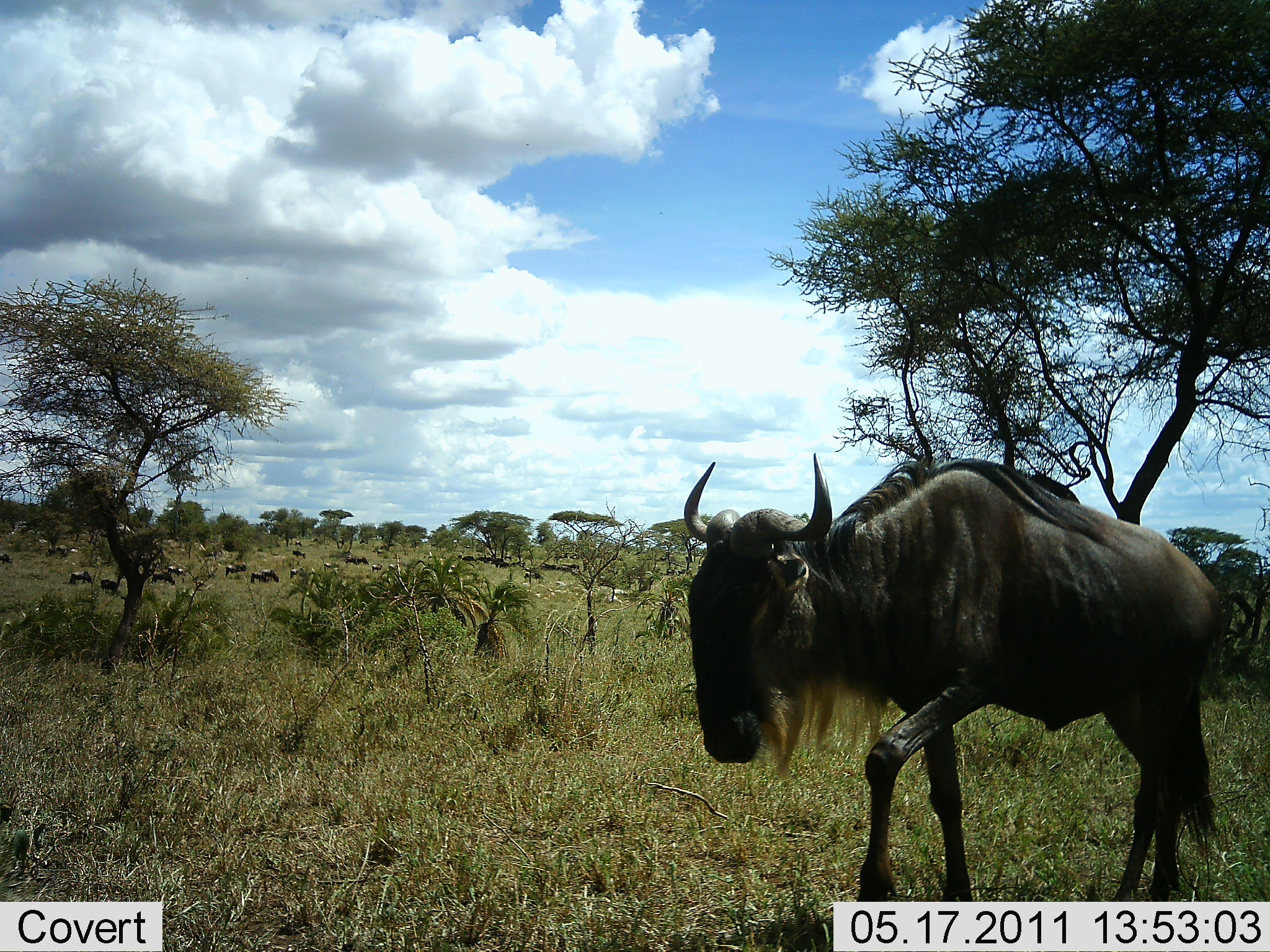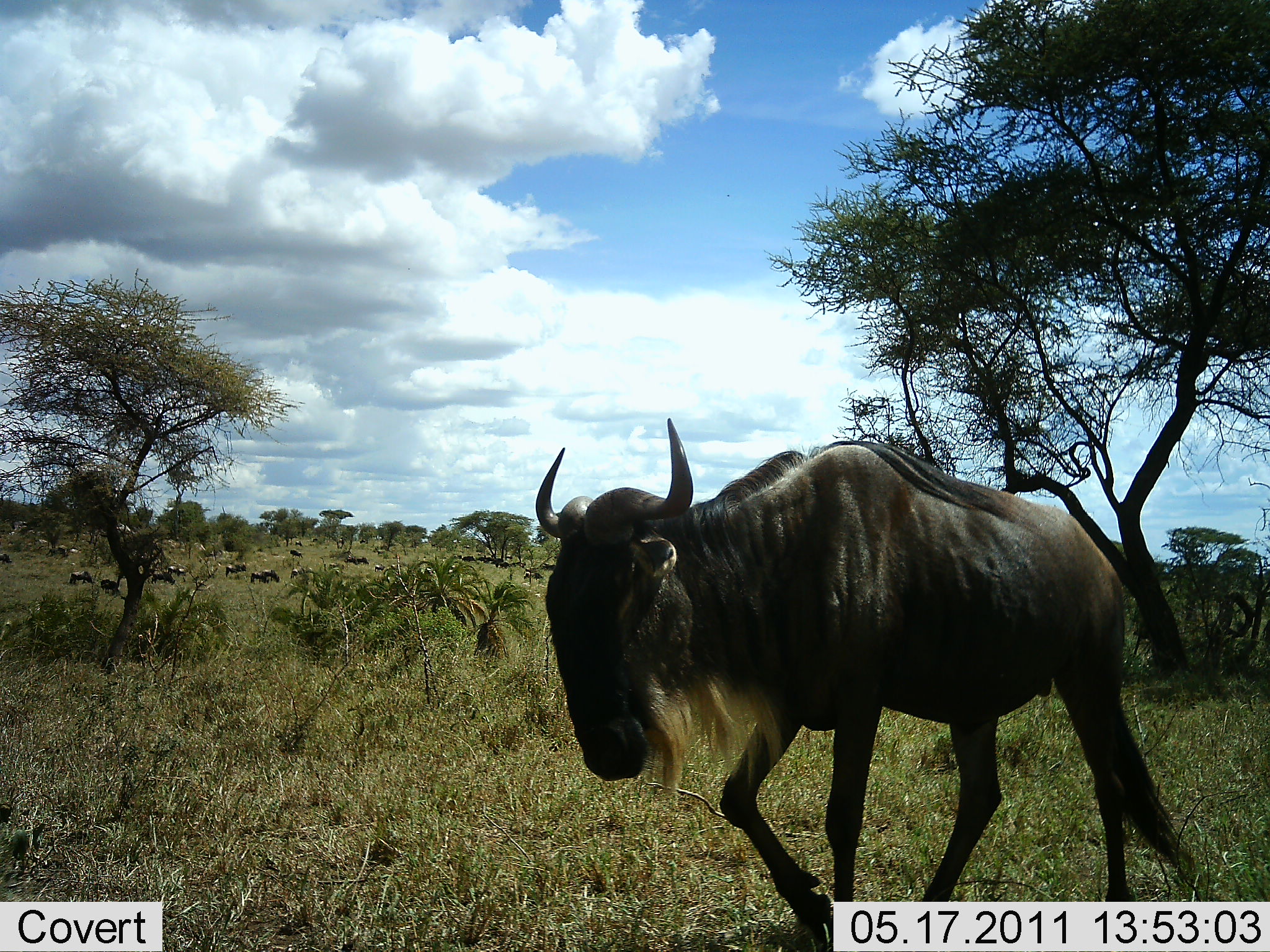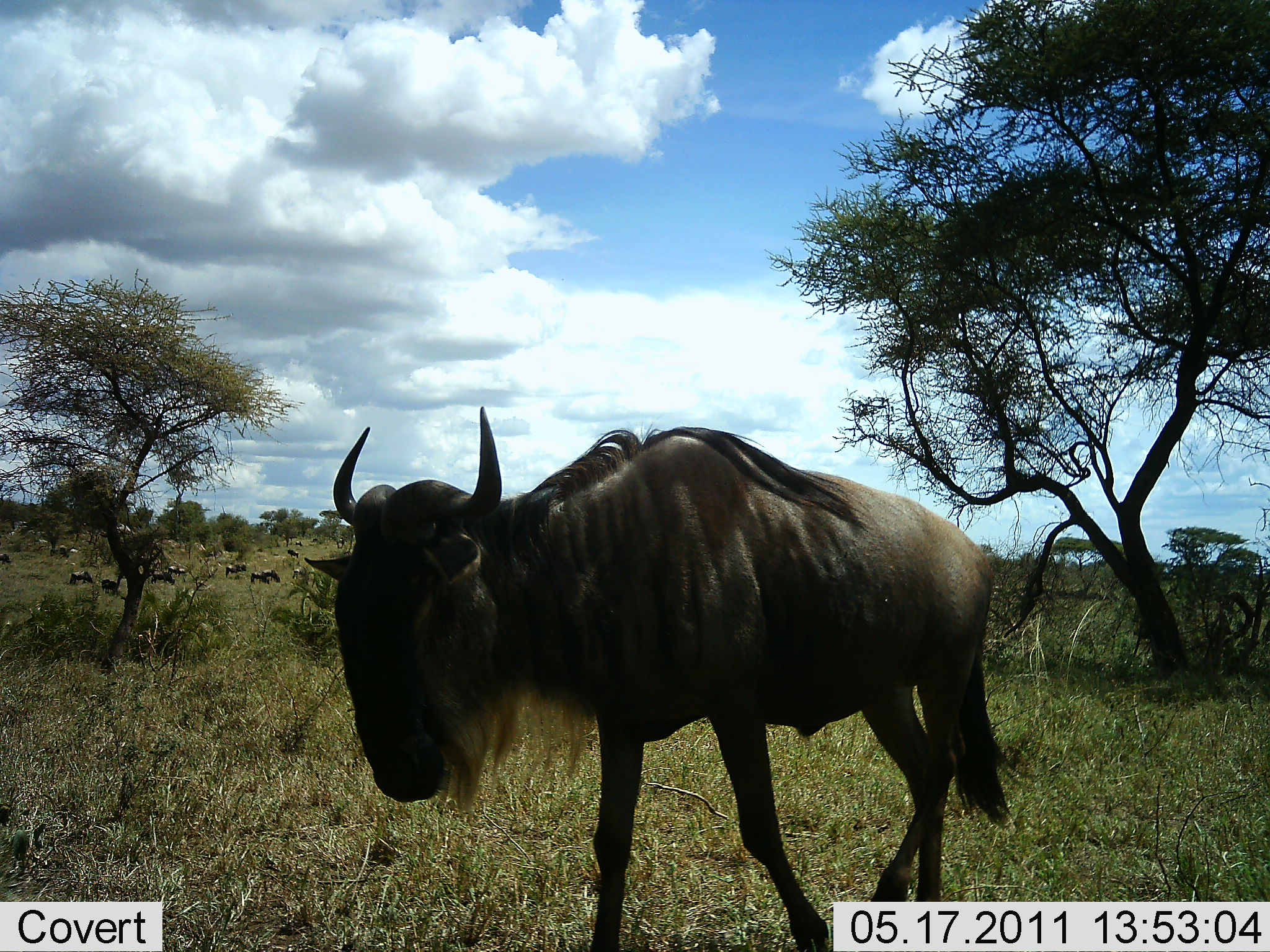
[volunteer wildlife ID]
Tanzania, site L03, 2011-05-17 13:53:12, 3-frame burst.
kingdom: Animalia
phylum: Chordata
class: Mammalia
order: Artiodactyla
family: Bovidae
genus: Connochaetes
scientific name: Connochaetes taurinus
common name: blue wildebeest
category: wildebeest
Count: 1.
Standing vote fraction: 25%.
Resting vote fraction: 0%.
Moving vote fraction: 100%.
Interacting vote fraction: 0%.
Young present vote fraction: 0%.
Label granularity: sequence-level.